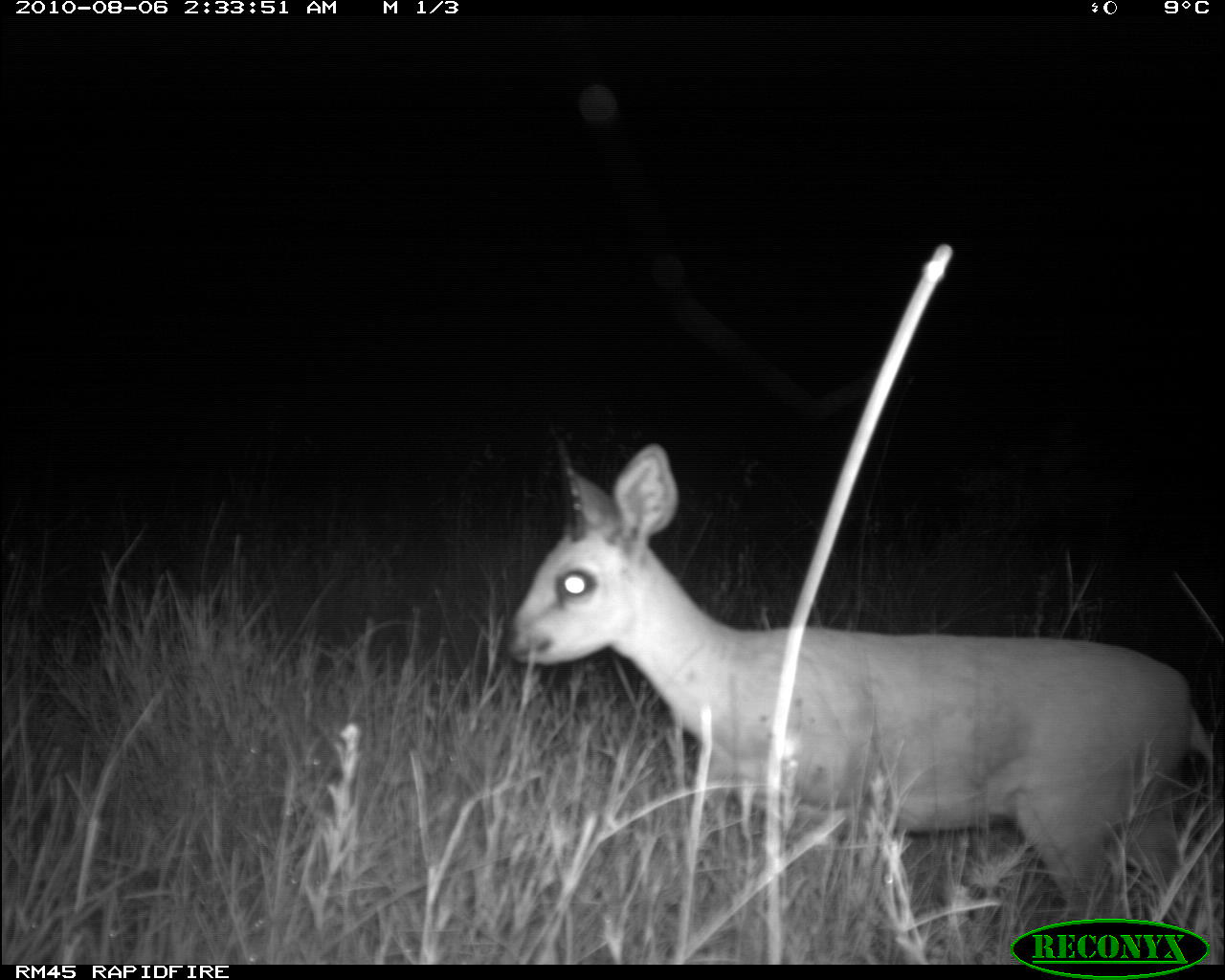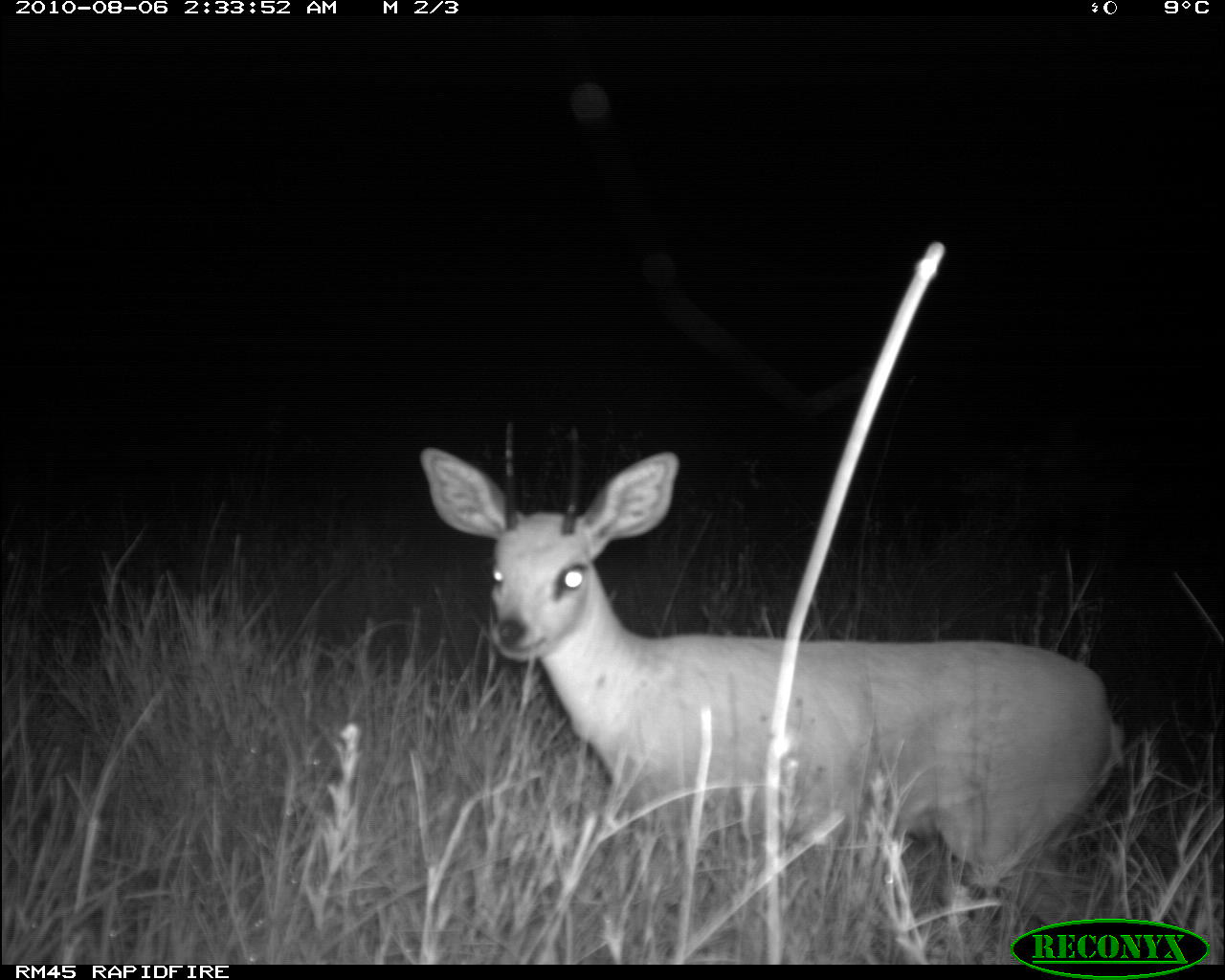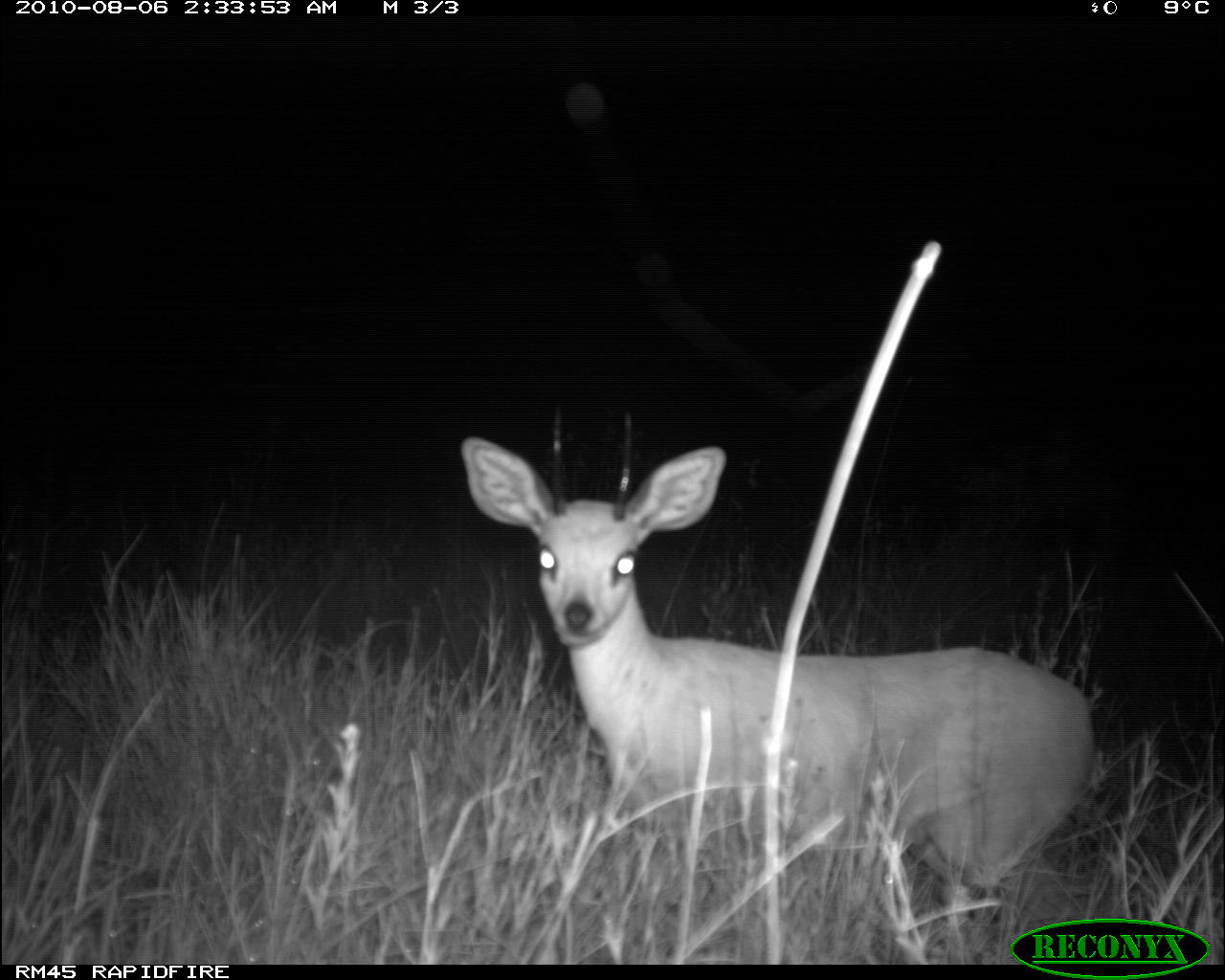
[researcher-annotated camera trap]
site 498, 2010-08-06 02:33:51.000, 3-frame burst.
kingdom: Animalia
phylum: Chordata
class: Mammalia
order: Artiodactyla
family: Bovidae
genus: Tragelaphus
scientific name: Tragelaphus oryx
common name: eland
Tragelaphus oryx (eland), count 1.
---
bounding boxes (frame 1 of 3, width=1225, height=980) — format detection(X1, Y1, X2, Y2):
tragelaphus oryx: detection(504, 432, 1217, 918)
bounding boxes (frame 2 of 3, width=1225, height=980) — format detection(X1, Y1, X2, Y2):
tragelaphus oryx: detection(418, 447, 1129, 923)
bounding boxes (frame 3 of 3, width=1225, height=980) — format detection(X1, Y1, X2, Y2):
tragelaphus oryx: detection(455, 435, 1098, 928)